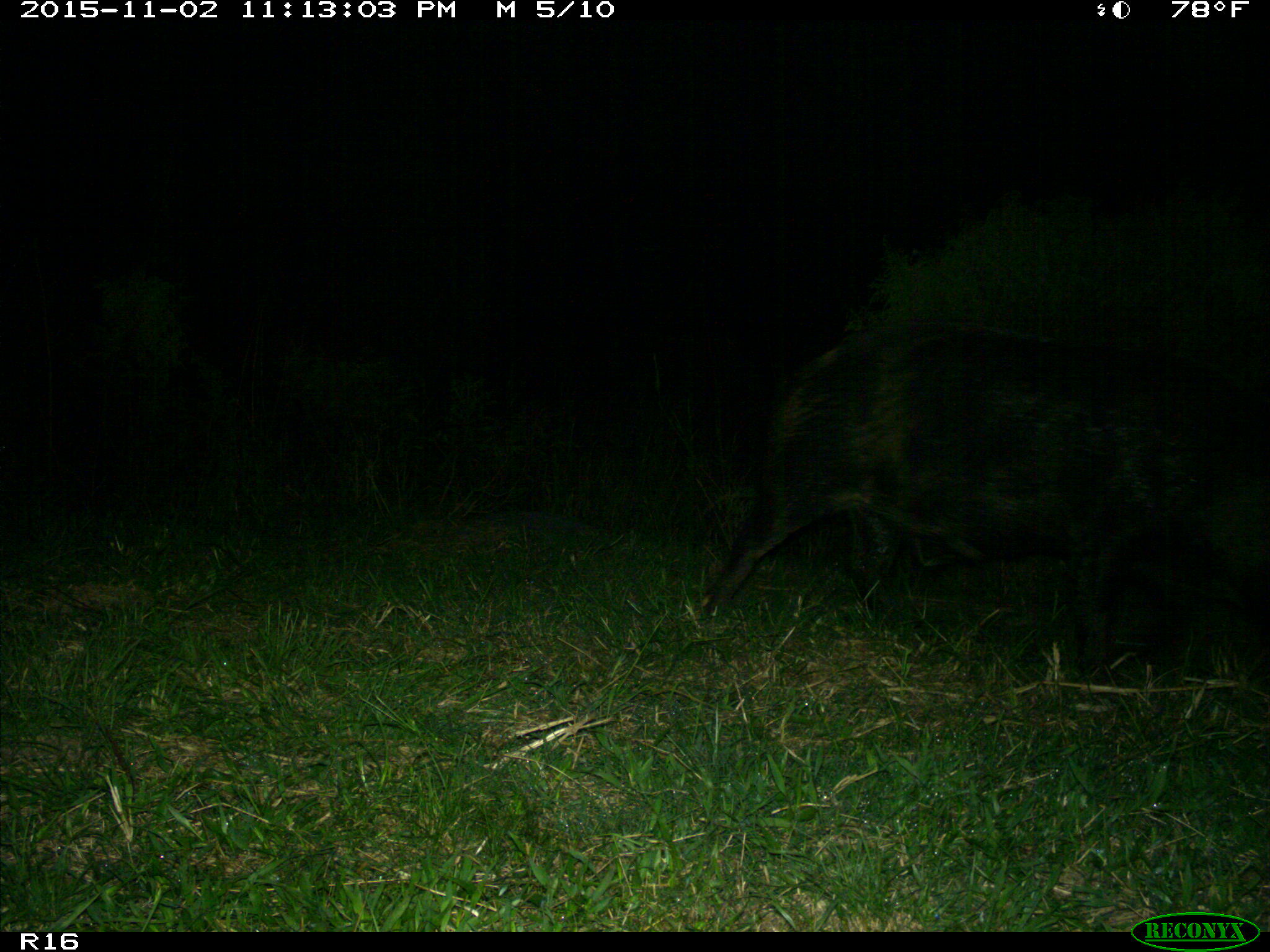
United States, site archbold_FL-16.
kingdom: Animalia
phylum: Chordata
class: Mammalia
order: Artiodactyla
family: Suidae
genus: Sus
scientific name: Sus scrofa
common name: wild boar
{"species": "Sus scrofa (wild boar)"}